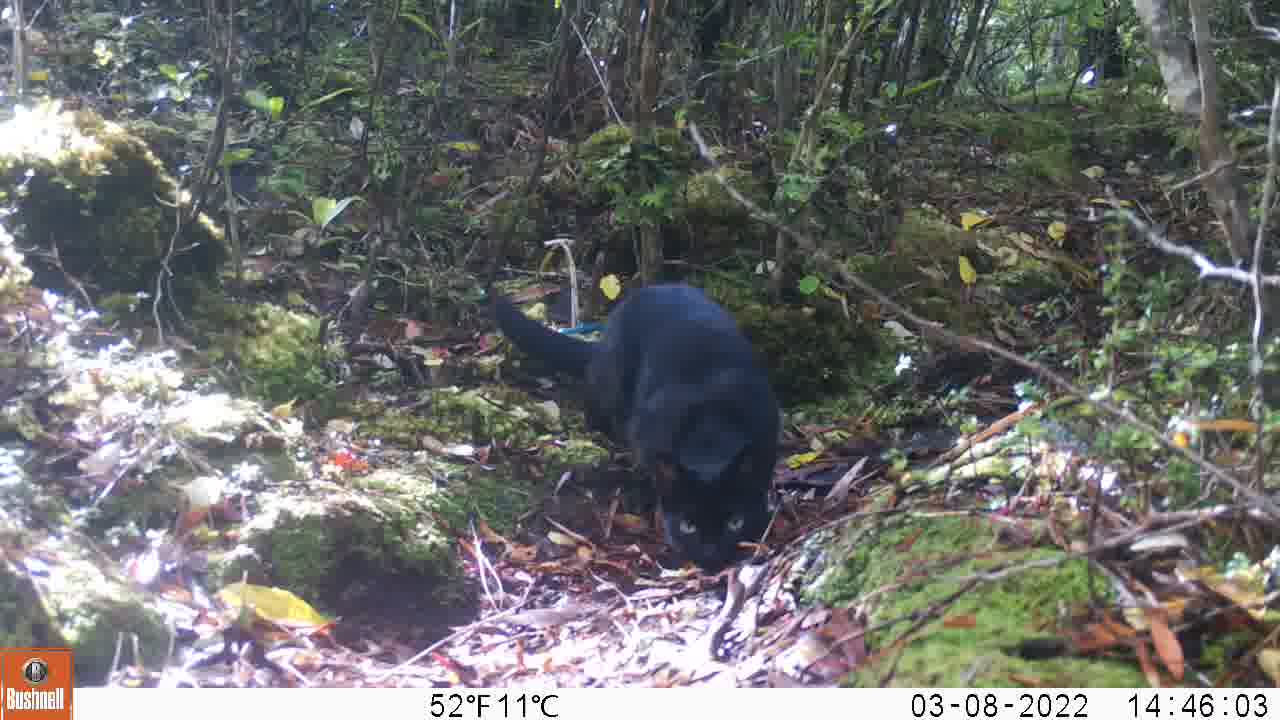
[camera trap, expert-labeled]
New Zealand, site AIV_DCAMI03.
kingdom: Animalia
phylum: Chordata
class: Mammalia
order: Carnivora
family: Felidae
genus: Felis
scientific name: Felis catus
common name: domestic cat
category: cat